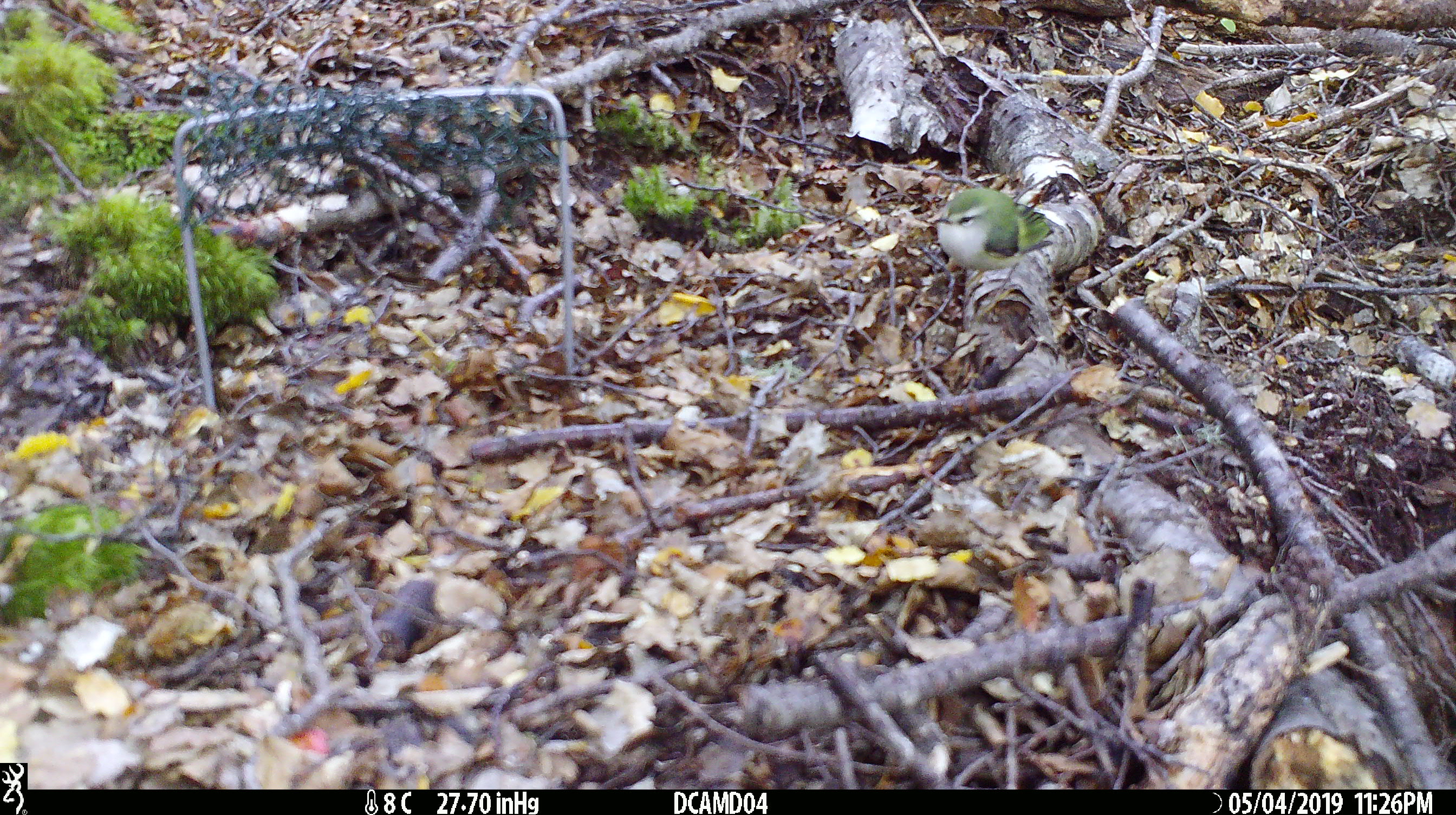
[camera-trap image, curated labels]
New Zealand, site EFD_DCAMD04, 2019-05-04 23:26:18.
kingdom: Animalia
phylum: Chordata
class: Aves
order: Passeriformes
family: Acanthisittidae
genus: Acanthisitta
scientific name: Acanthisitta chloris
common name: rifleman